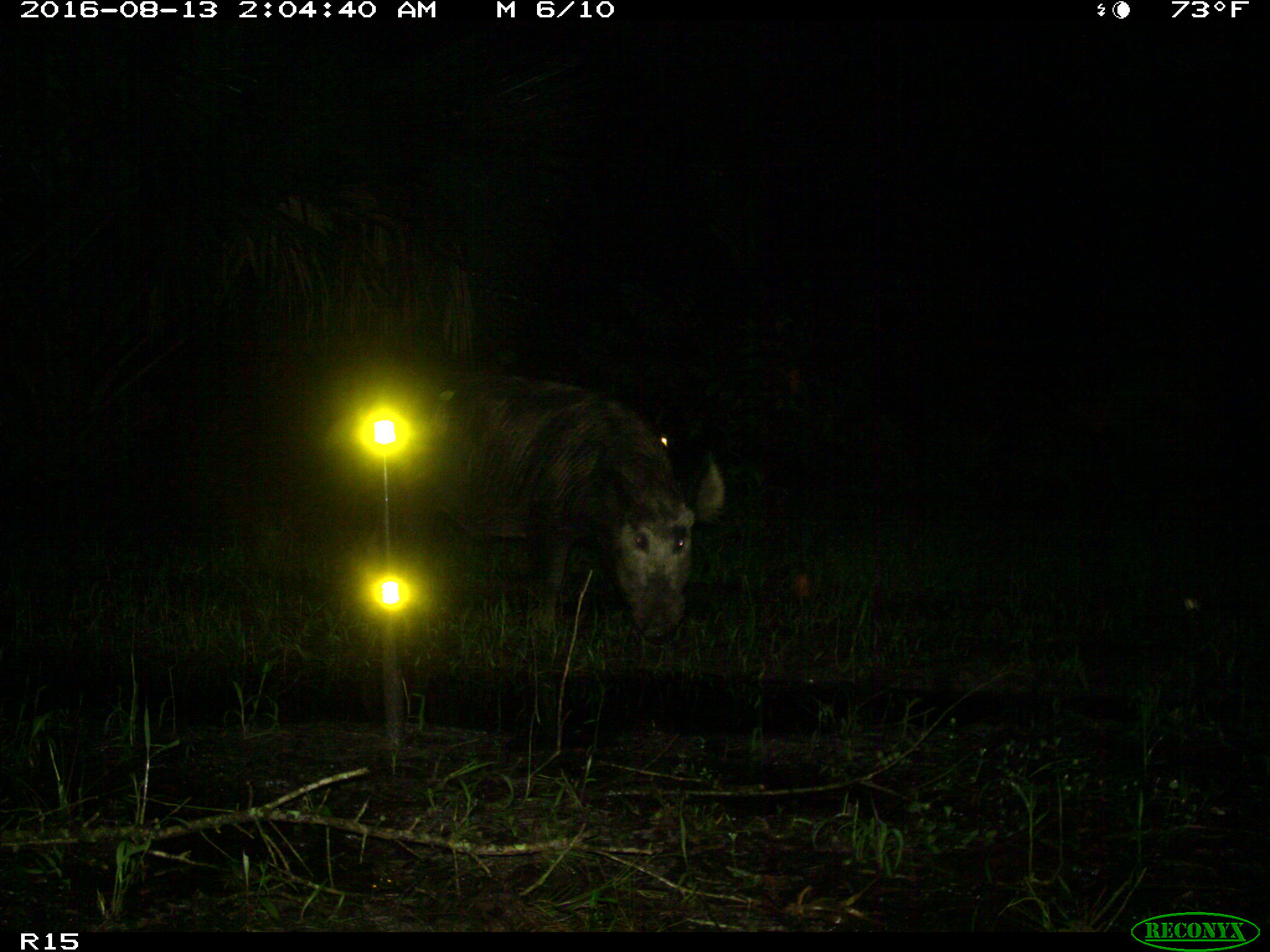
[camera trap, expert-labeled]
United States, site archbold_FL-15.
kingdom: Animalia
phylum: Chordata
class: Mammalia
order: Artiodactyla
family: Suidae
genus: Sus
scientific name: Sus scrofa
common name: wild boar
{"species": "Sus scrofa (wild boar)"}